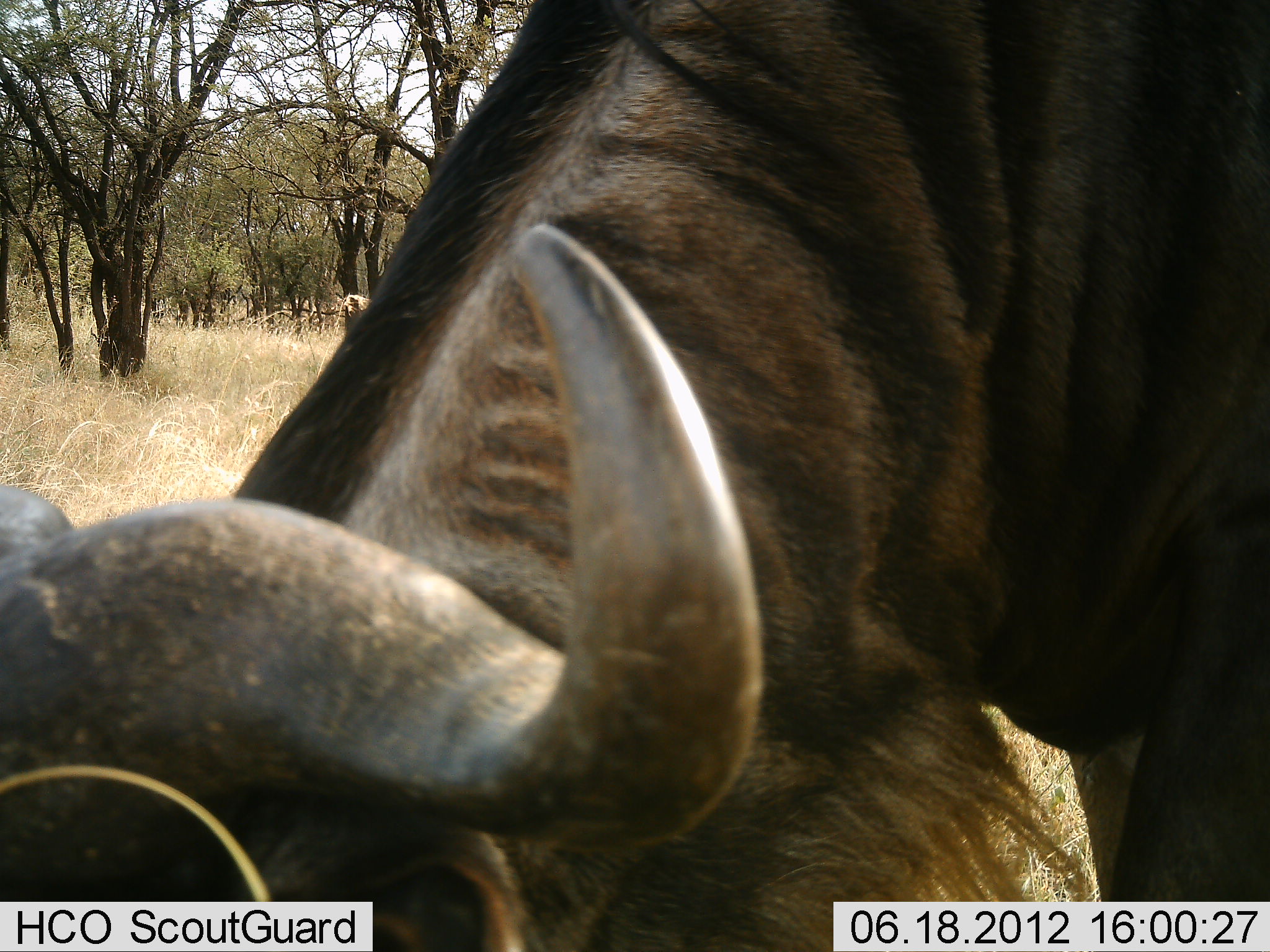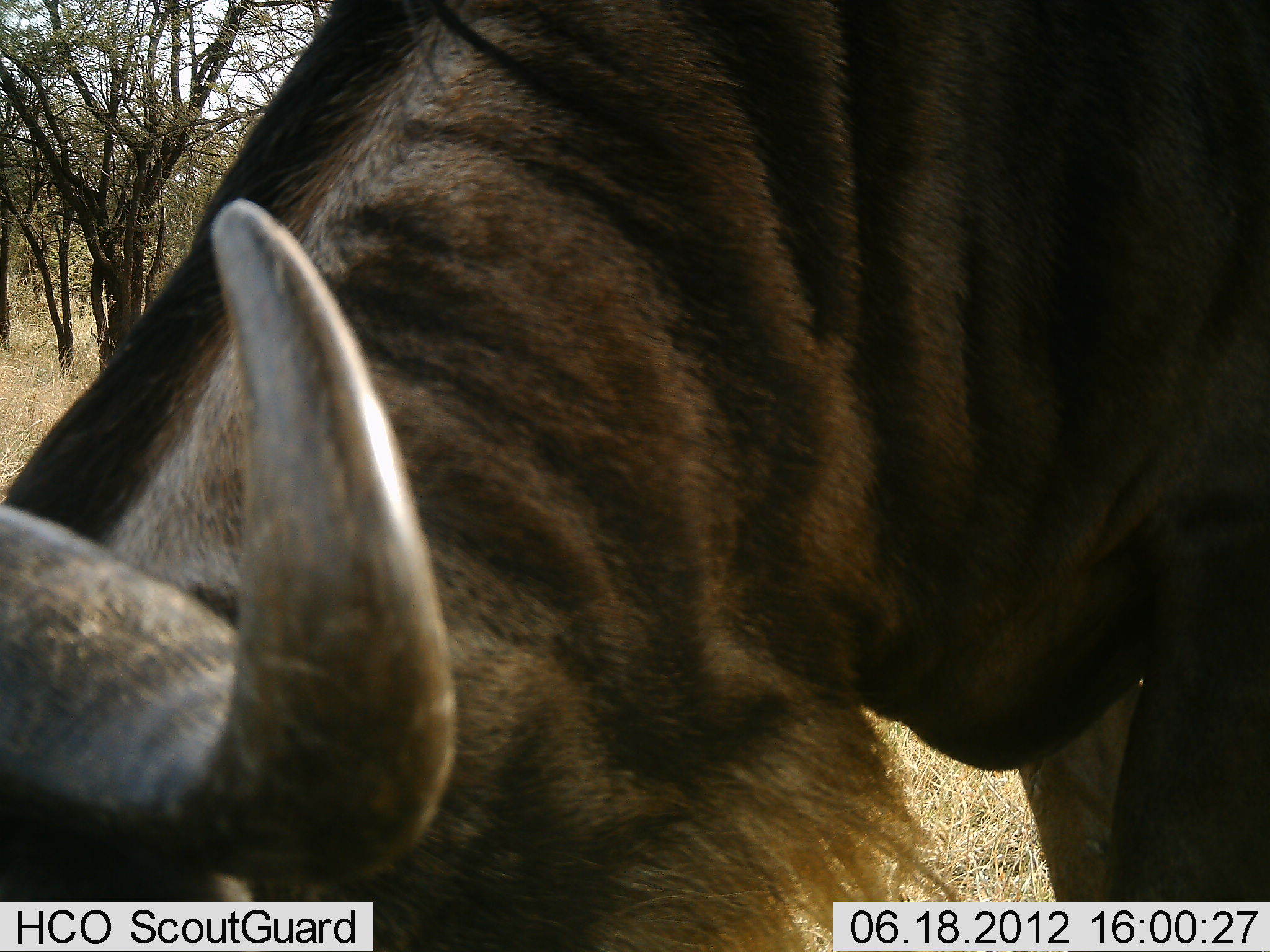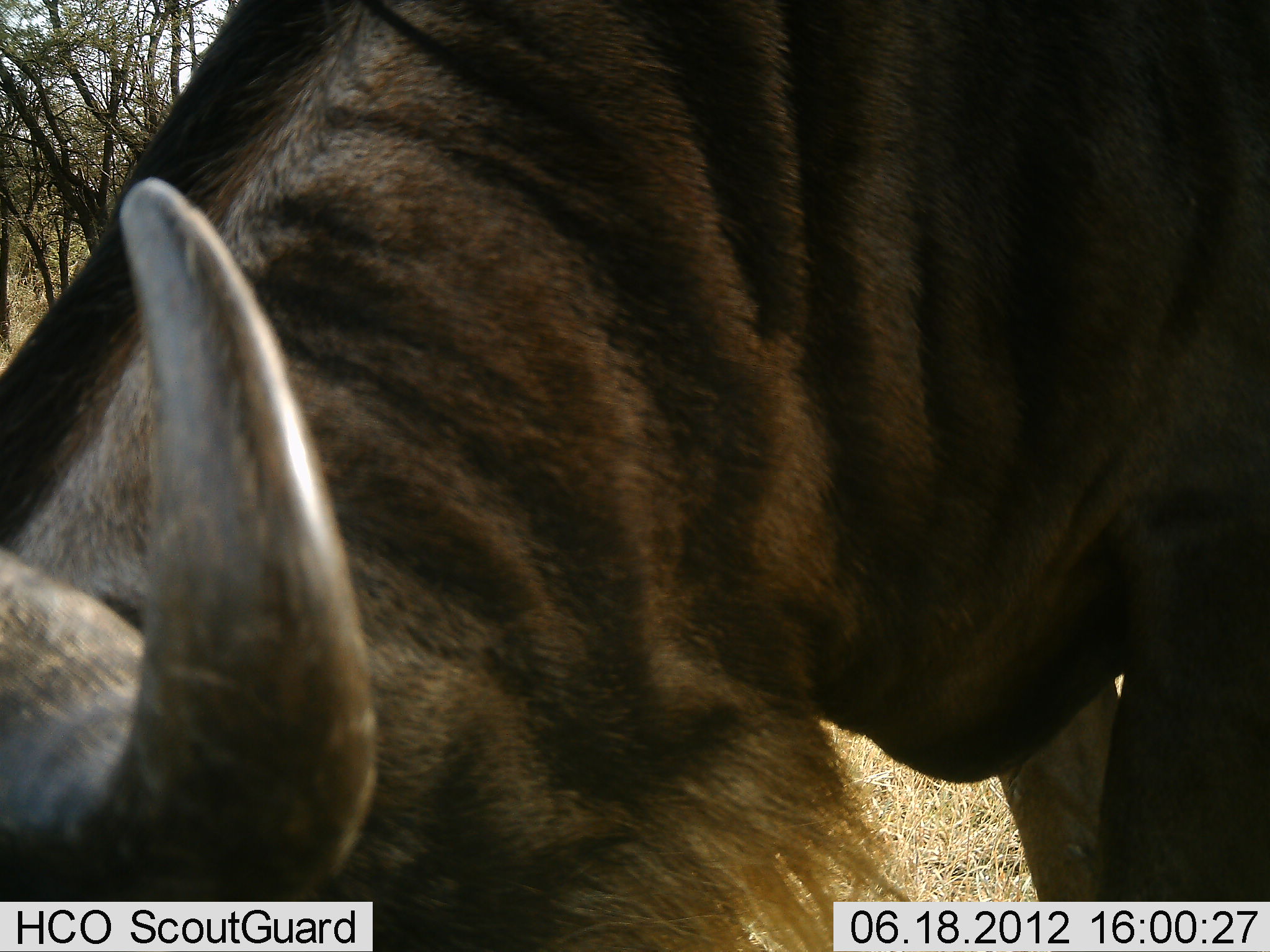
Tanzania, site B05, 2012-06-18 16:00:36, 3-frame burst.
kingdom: Animalia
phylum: Chordata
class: Mammalia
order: Artiodactyla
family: Bovidae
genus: Connochaetes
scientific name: Connochaetes taurinus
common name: blue wildebeest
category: wildebeest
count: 1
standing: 30%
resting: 0%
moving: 0%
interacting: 10%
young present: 0%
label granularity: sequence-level